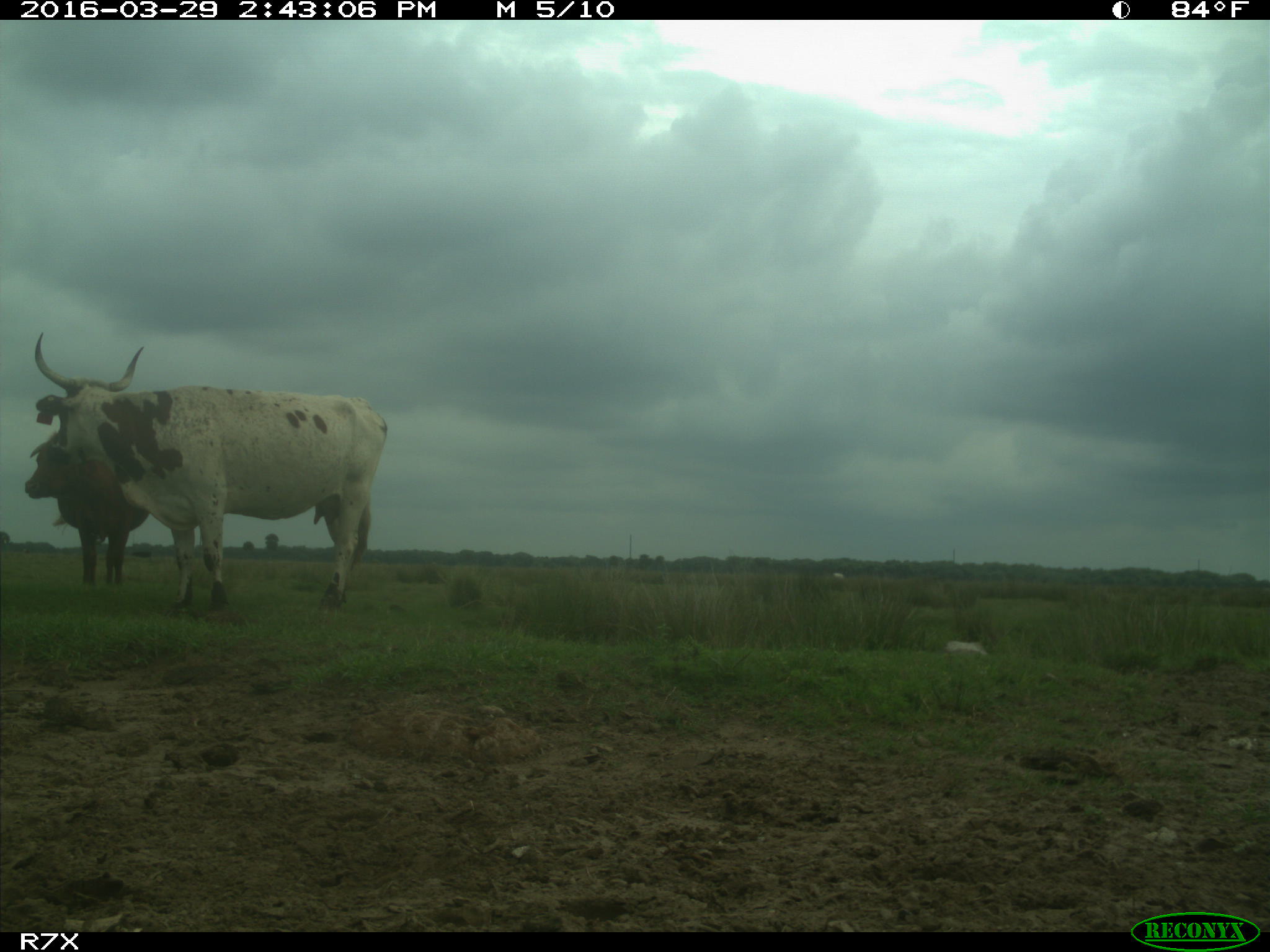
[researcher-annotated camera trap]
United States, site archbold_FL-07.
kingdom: Animalia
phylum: Chordata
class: Mammalia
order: Artiodactyla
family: Bovidae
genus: Bos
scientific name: Bos taurus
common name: domestic cow